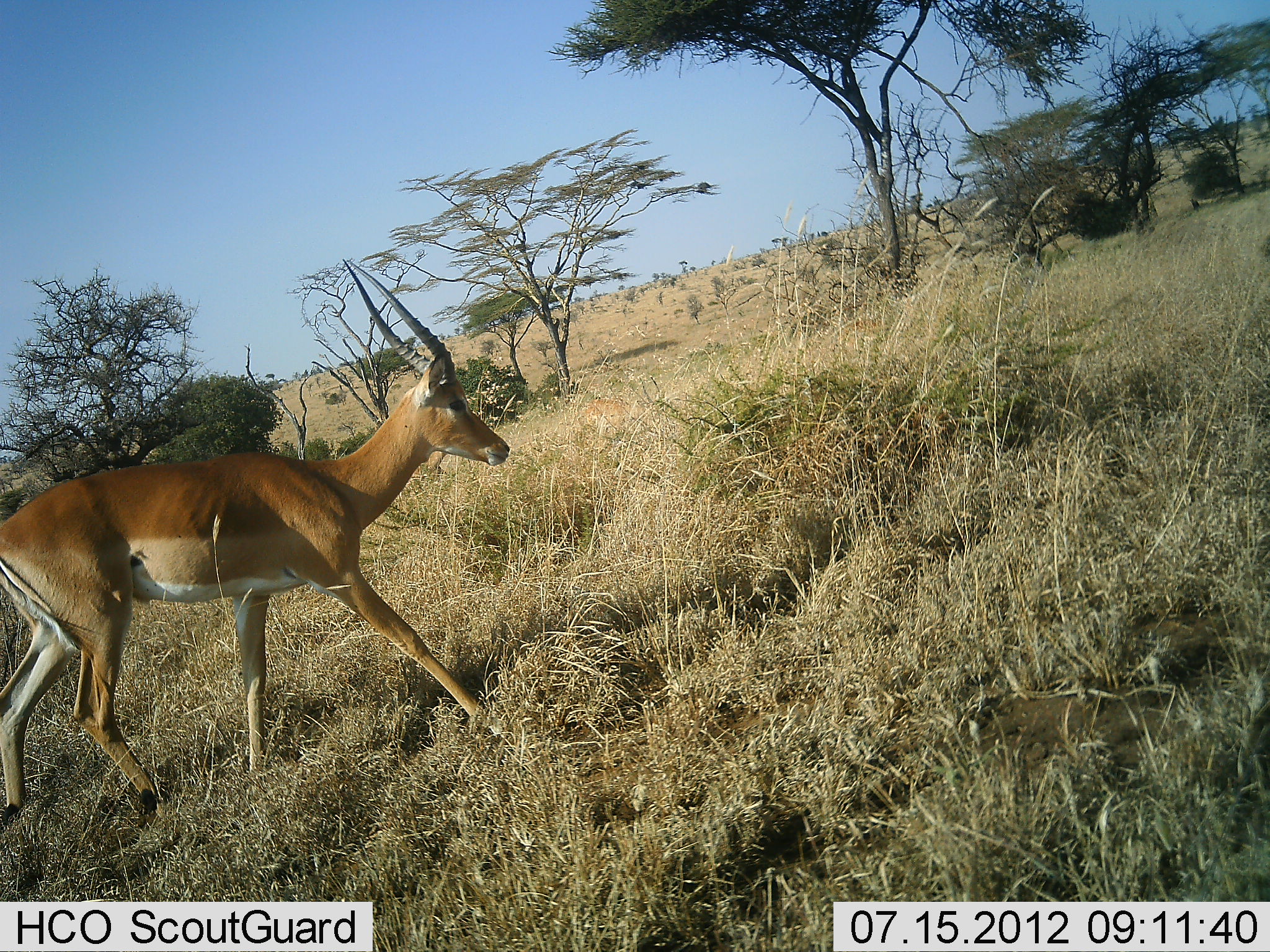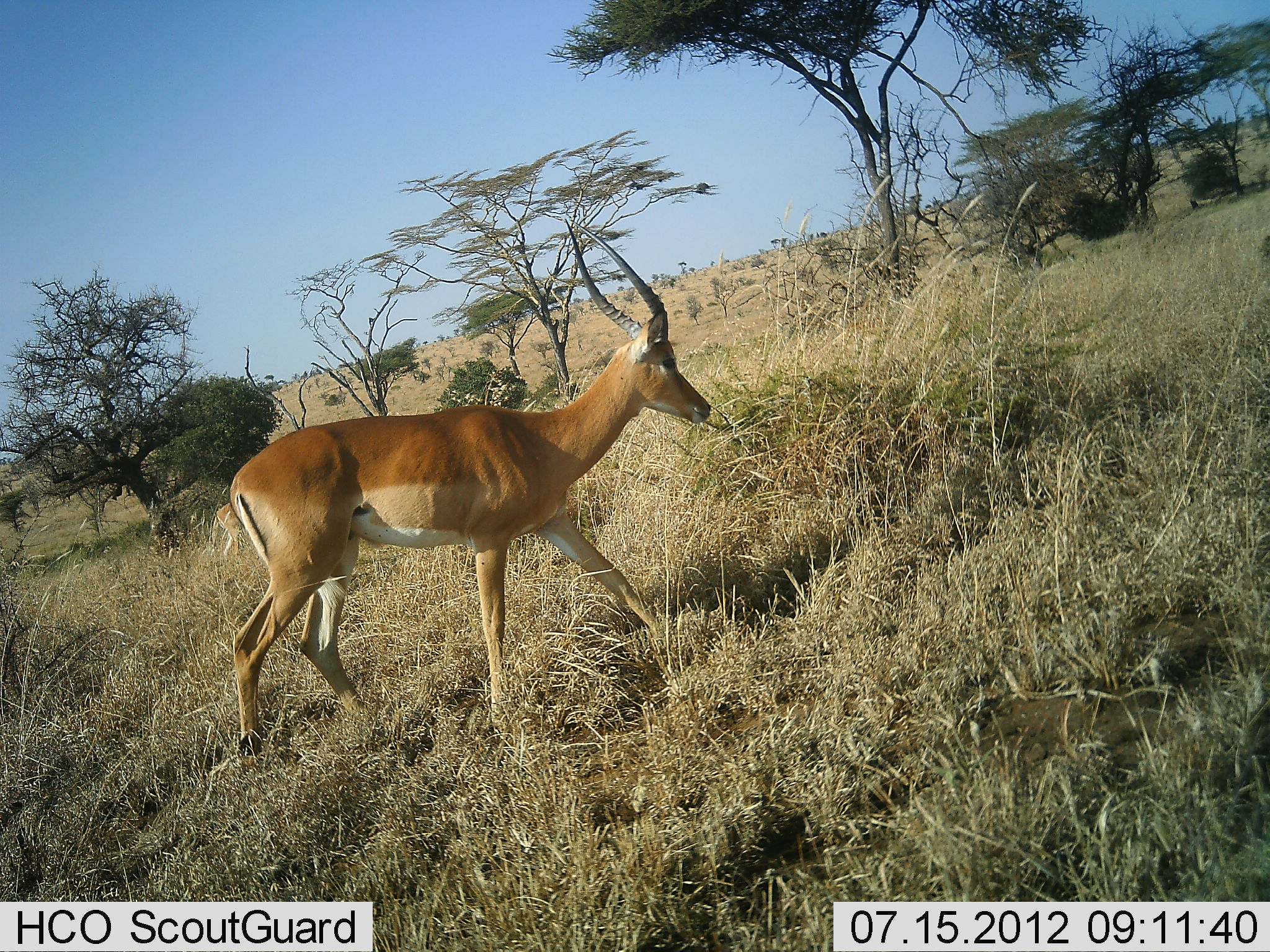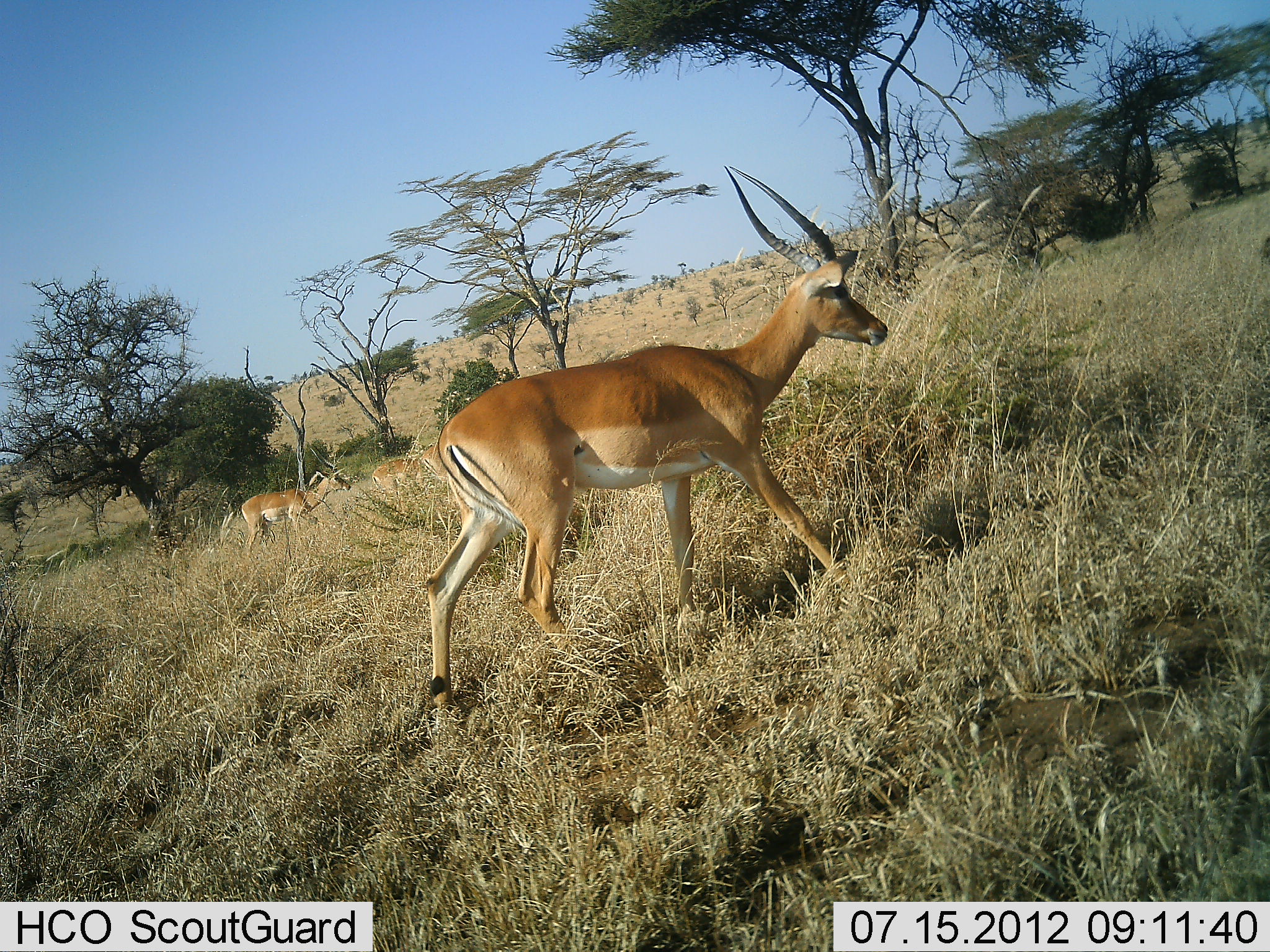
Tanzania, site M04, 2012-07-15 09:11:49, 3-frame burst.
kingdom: Animalia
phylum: Chordata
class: Mammalia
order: Artiodactyla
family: Bovidae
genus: Aepyceros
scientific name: Aepyceros melampus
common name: impala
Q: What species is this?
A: Impala (Aepyceros melampus).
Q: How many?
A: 3.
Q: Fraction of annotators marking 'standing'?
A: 10%.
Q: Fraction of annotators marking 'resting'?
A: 0%.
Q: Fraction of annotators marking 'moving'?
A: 100%.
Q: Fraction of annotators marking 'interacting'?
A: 0%.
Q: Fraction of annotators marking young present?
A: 0%.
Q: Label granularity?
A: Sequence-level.